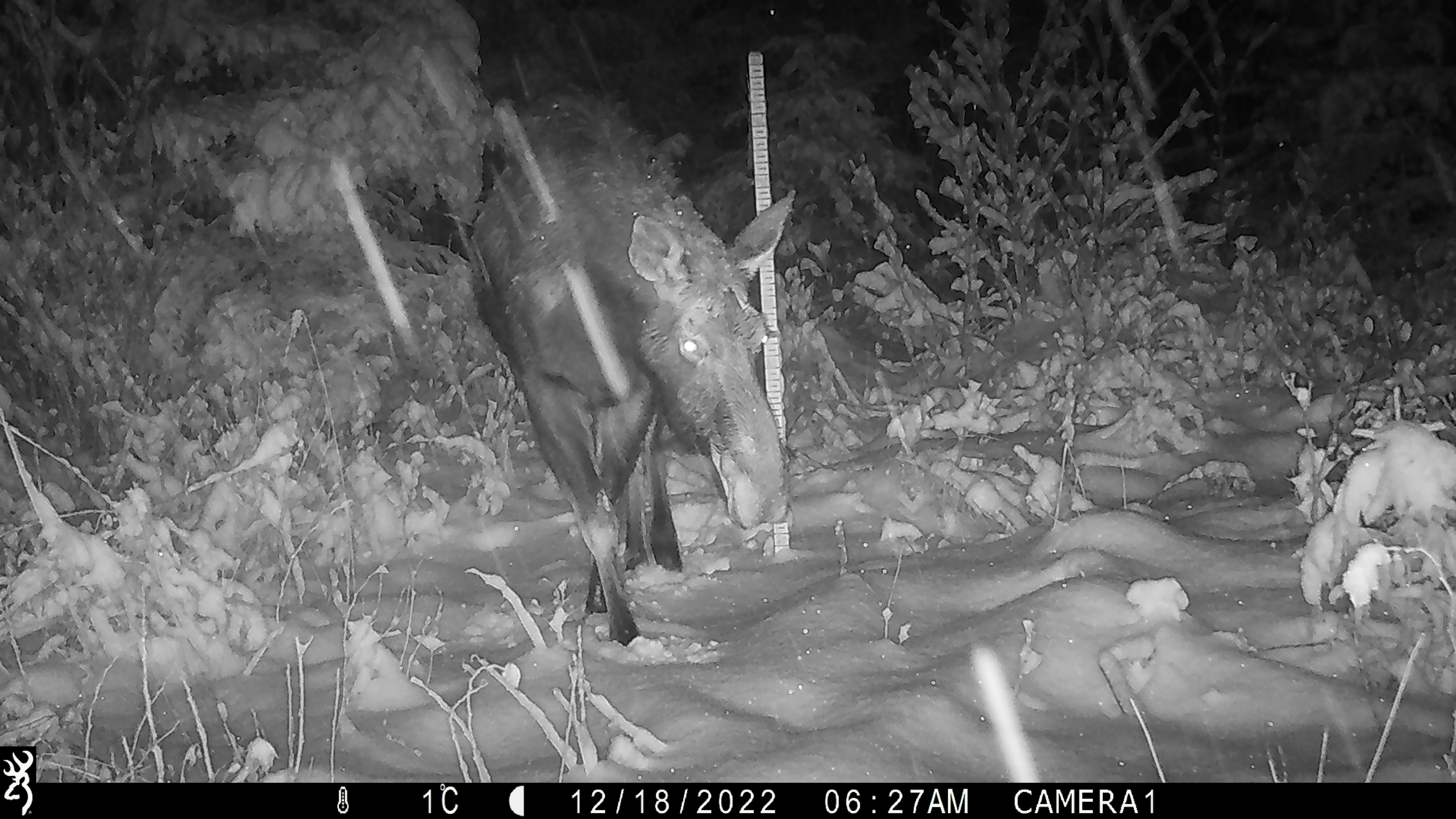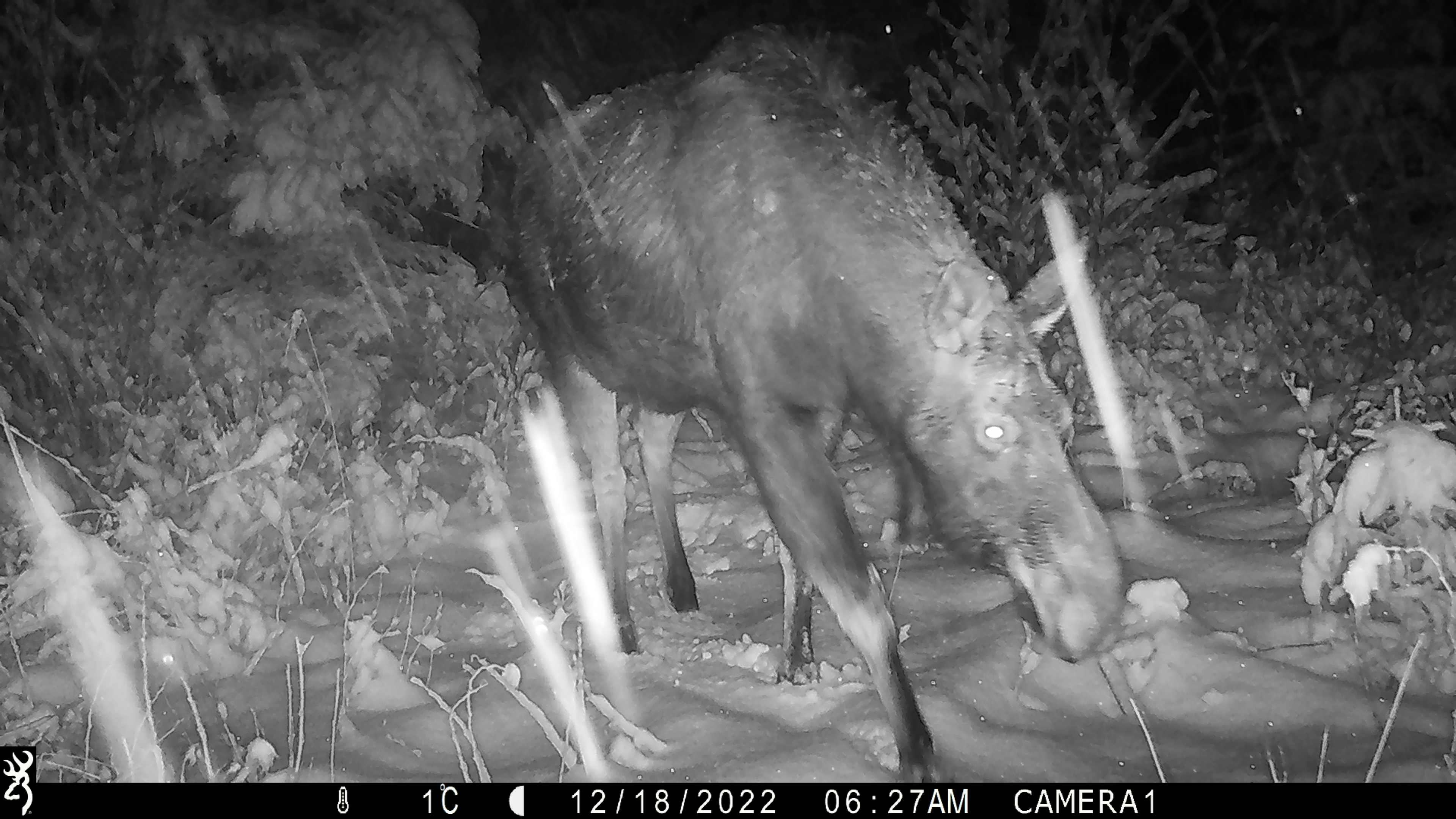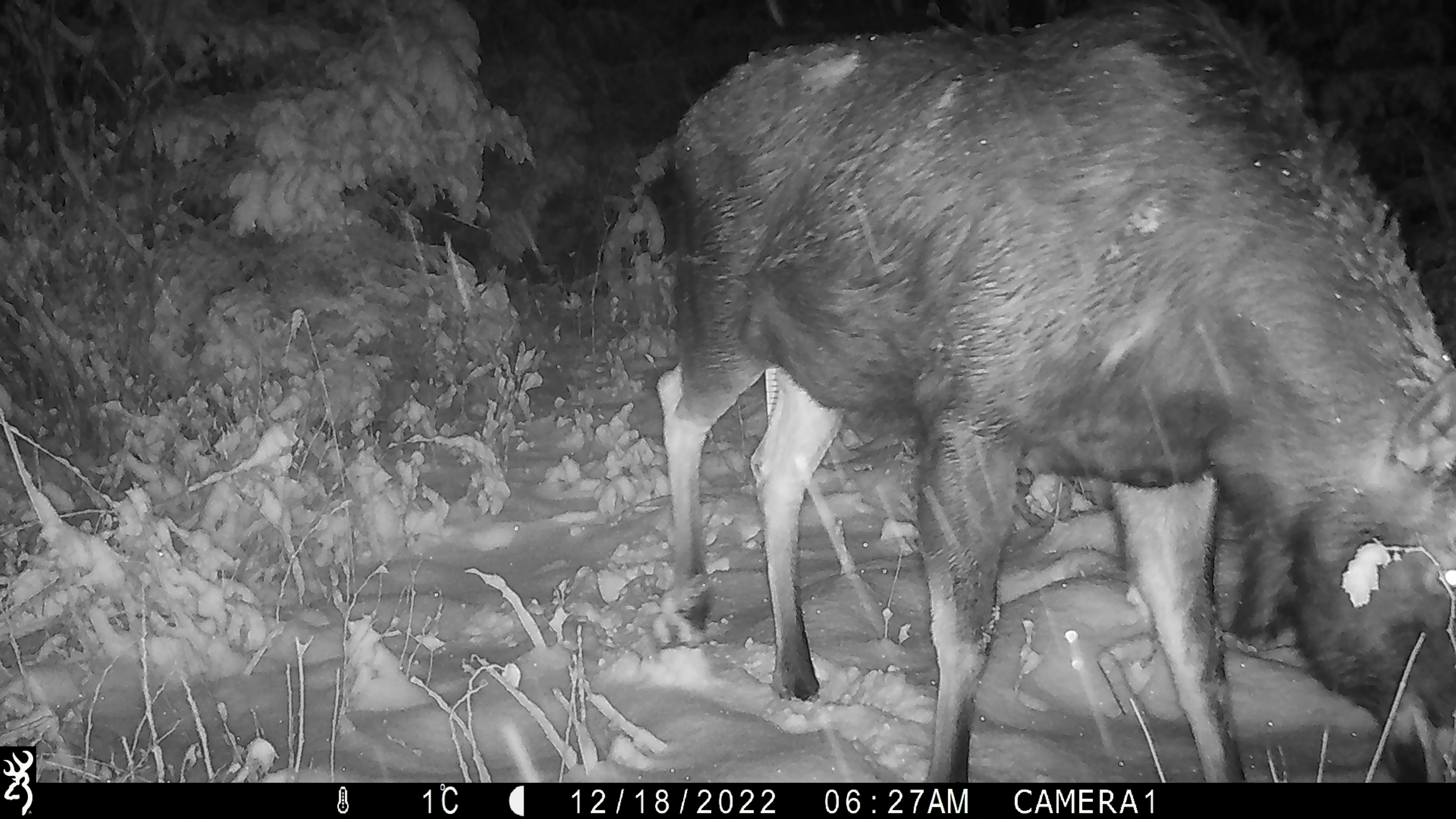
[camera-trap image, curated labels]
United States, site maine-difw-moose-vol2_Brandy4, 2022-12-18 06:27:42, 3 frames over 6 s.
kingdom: Animalia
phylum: Chordata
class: Mammalia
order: Artiodactyla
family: Cervidae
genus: Alces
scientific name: Alces alces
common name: moose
Moose (Alces alces).